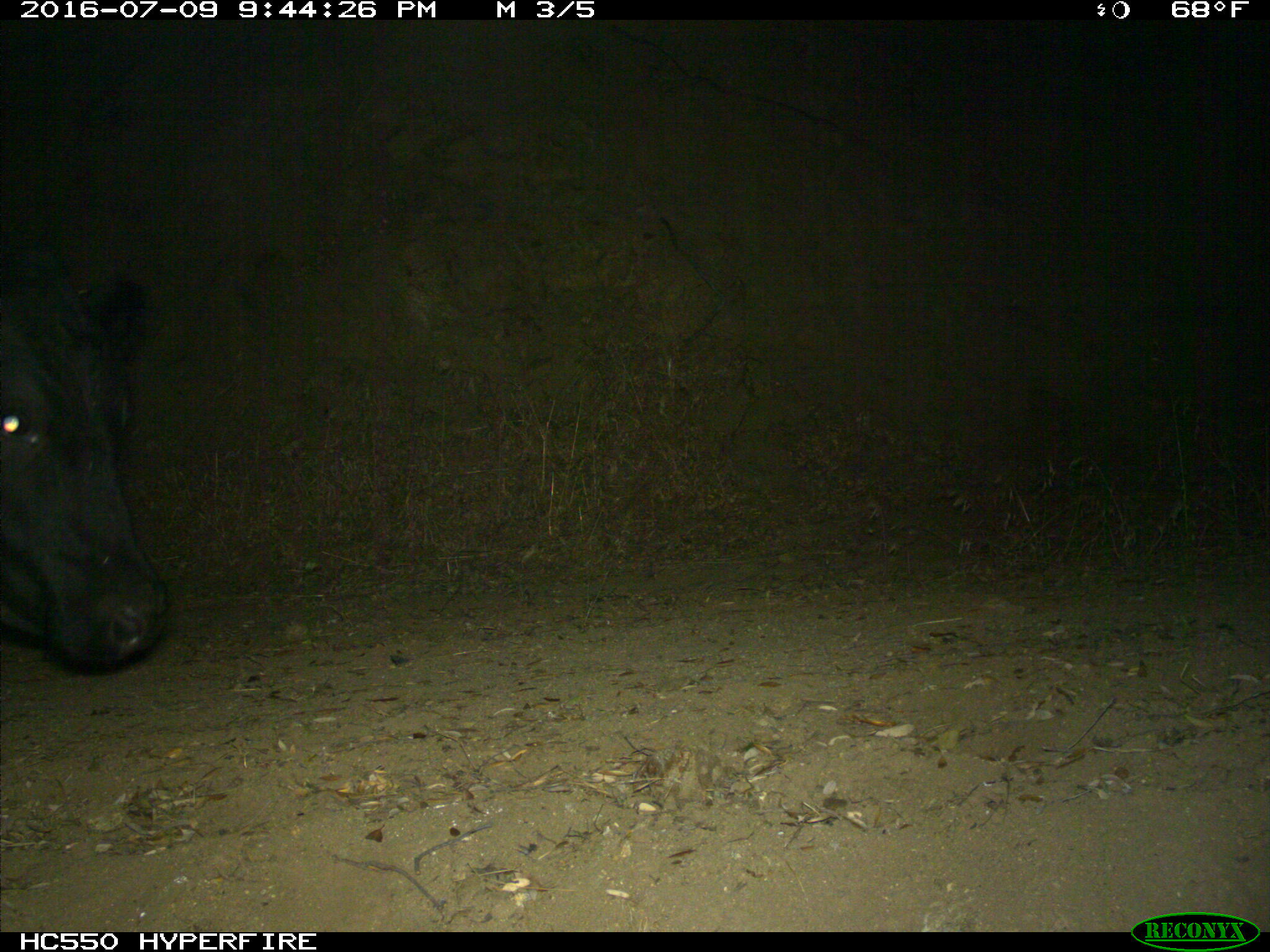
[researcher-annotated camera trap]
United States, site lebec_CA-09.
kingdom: Animalia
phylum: Chordata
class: Mammalia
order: Artiodactyla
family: Bovidae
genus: Bos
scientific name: Bos taurus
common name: domestic cow